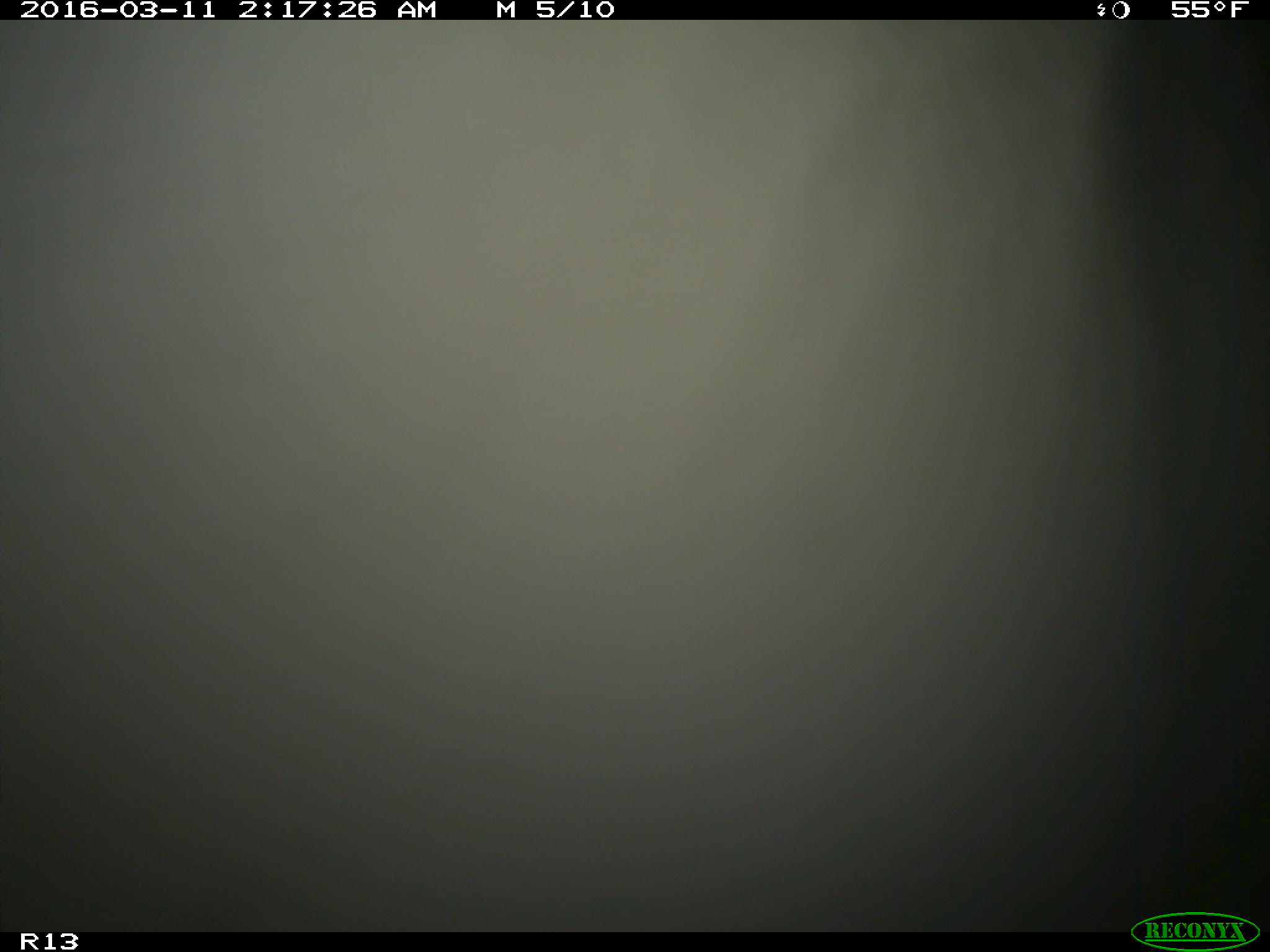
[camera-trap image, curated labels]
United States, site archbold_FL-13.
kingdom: Animalia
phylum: Chordata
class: Mammalia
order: Artiodactyla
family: Bovidae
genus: Bos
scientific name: Bos taurus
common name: domestic cow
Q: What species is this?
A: Bos taurus (domestic cow).